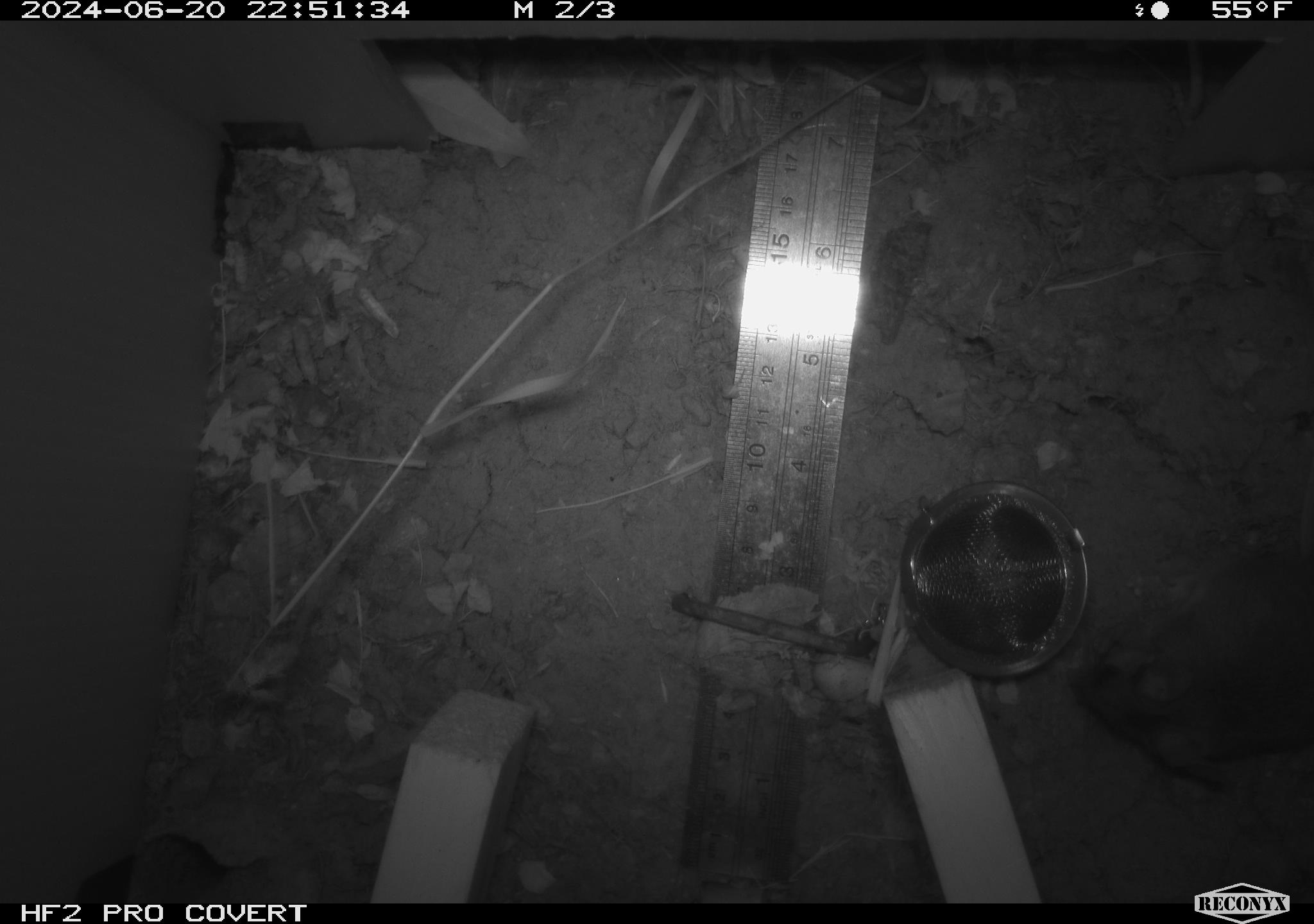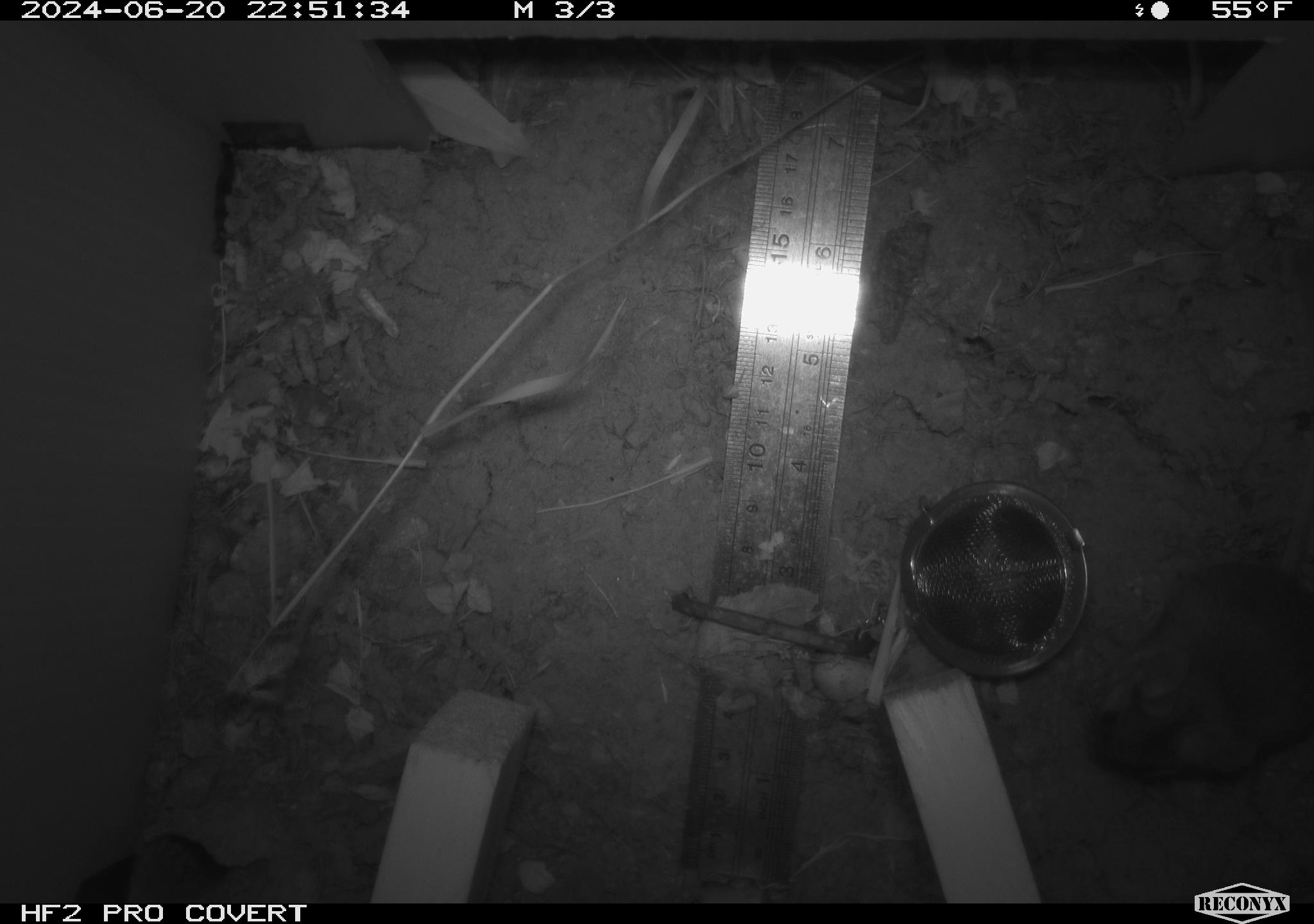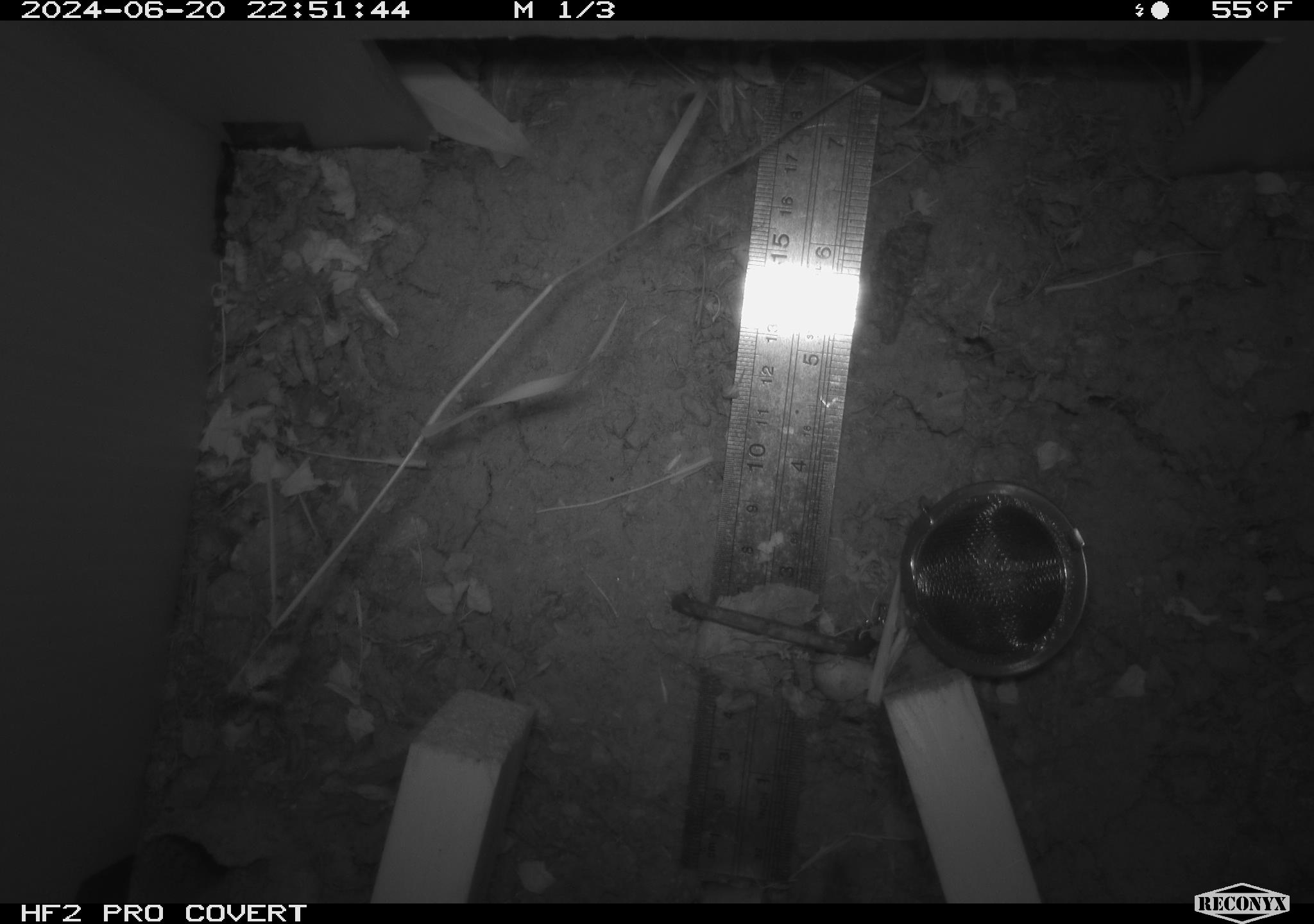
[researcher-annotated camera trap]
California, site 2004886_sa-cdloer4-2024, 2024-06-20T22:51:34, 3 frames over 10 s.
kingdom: Animalia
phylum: Chordata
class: Mammalia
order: Rodentia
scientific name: Rodentia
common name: rodent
Rodent (Rodentia).